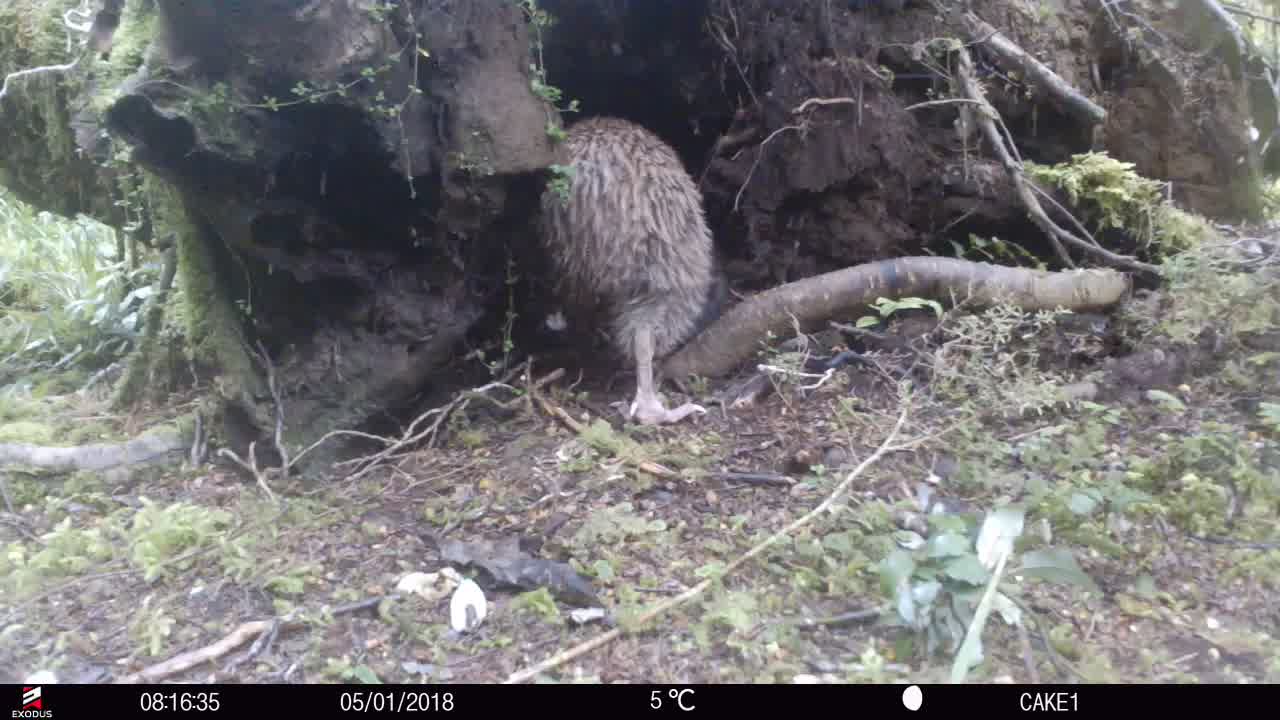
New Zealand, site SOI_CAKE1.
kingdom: Animalia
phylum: Chordata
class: Aves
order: Apterygiformes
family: Apterygidae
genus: Apteryx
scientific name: Apteryx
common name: kiwi